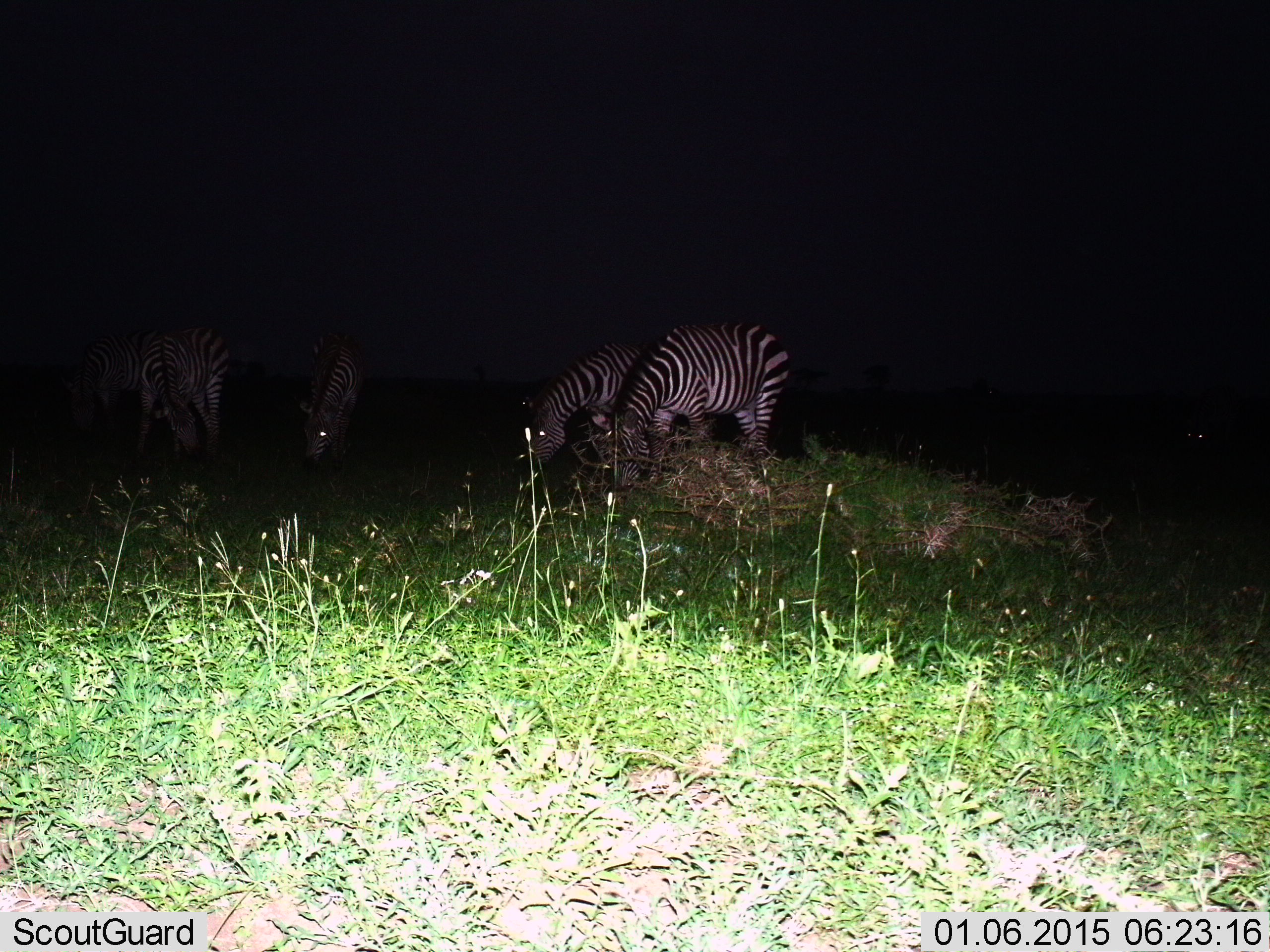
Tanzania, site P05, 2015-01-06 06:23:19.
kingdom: Animalia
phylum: Chordata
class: Mammalia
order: Perissodactyla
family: Equidae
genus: Equus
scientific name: Equus quagga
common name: plains zebra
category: zebra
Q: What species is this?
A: Zebra (plains zebra) (Equus quagga).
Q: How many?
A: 4.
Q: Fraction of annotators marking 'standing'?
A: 30%.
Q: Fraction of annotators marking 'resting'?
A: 0%.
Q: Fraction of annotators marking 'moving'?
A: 0%.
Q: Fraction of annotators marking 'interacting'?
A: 0%.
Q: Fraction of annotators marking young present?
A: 0%.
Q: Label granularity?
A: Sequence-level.